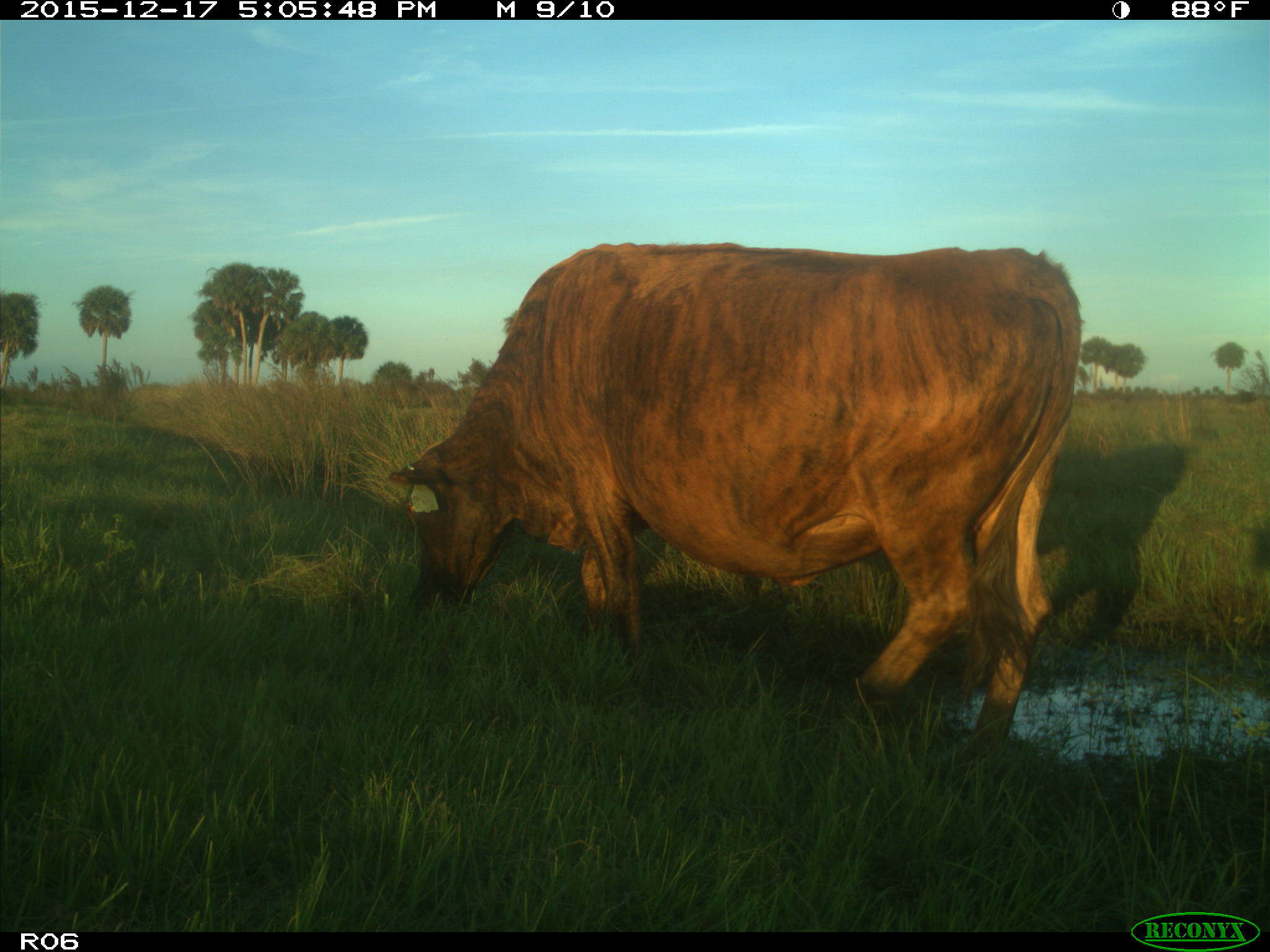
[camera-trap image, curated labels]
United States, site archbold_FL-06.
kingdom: Animalia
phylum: Chordata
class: Mammalia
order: Artiodactyla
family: Bovidae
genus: Bos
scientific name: Bos taurus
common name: domestic cow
Bos taurus (domestic cow).